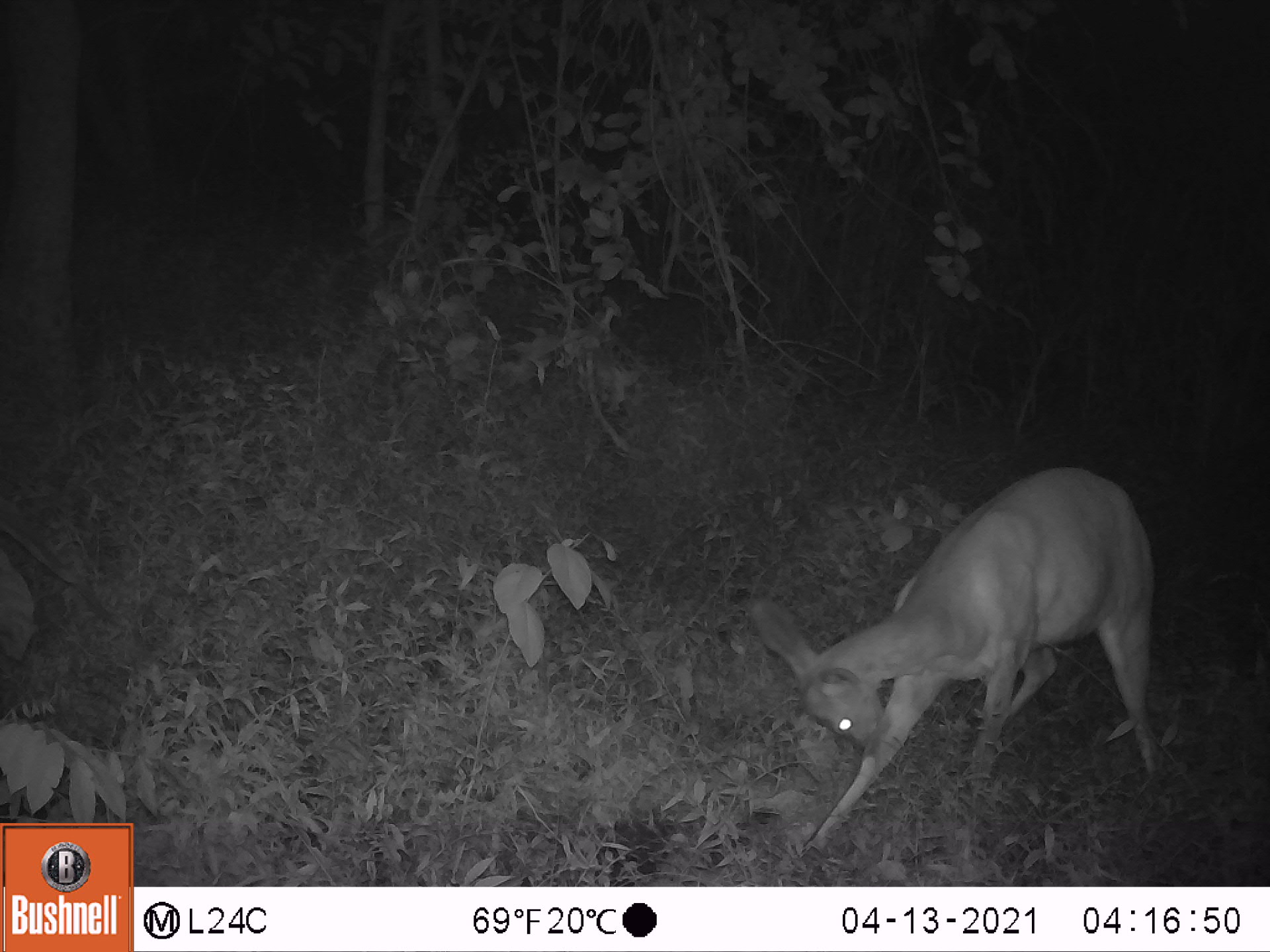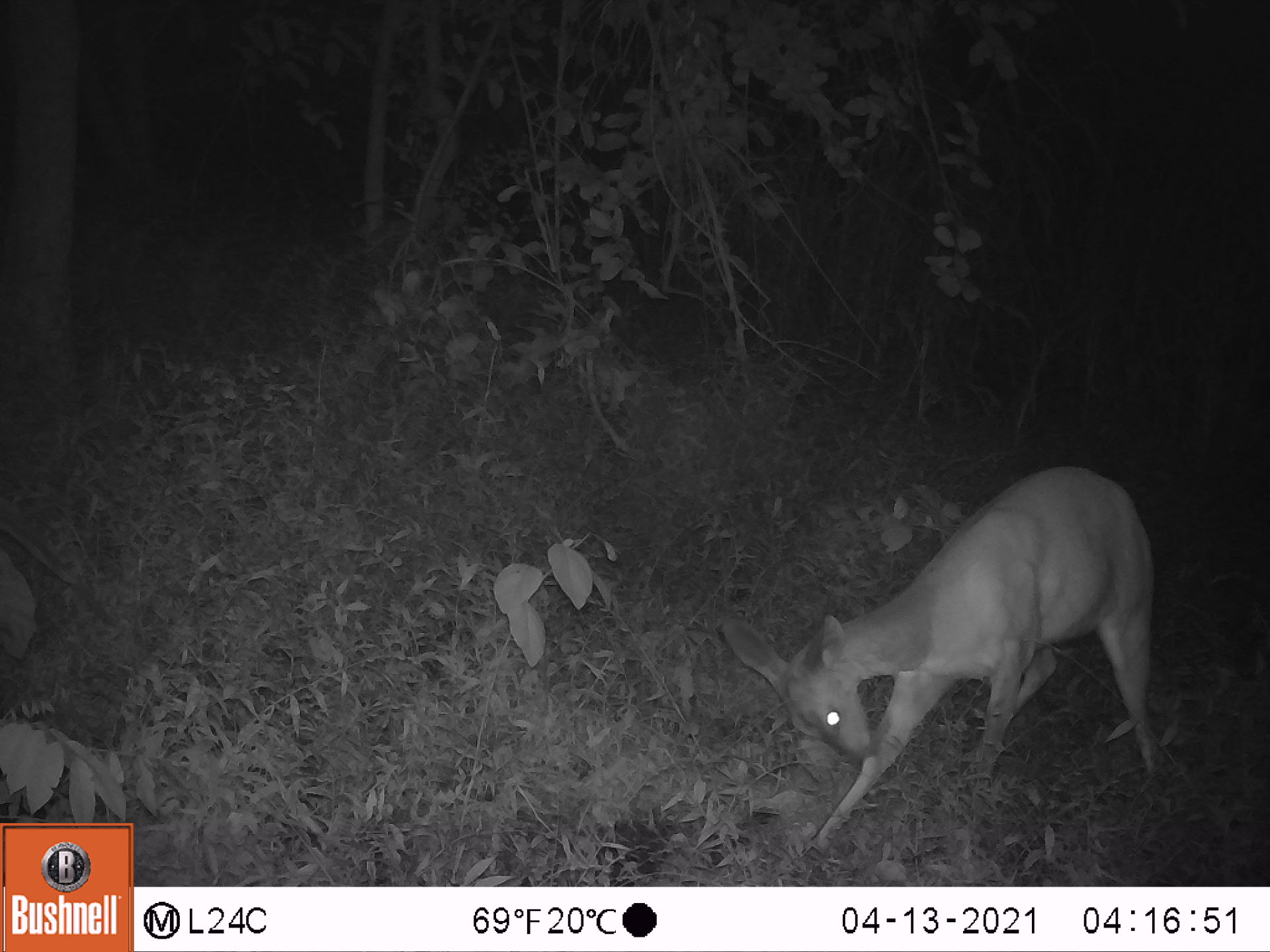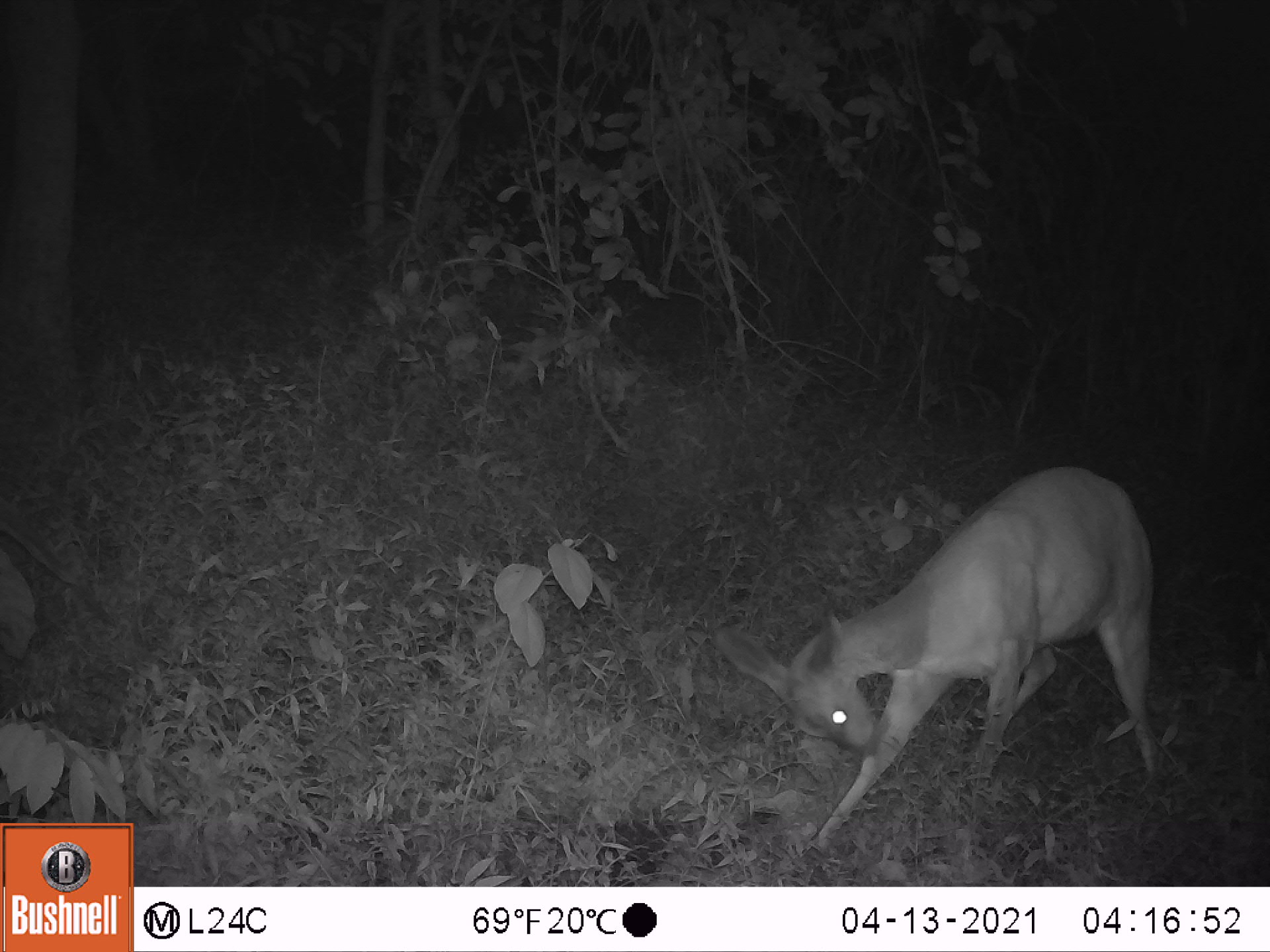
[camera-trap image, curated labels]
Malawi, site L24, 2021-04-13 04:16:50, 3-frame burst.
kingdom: Animalia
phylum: Chordata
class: Mammalia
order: Artiodactyla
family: Bovidae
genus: Tragelaphus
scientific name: Tragelaphus sylvaticus sylvaticus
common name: cape bushbuck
Cape bushbuck (Tragelaphus sylvaticus sylvaticus), count 1.